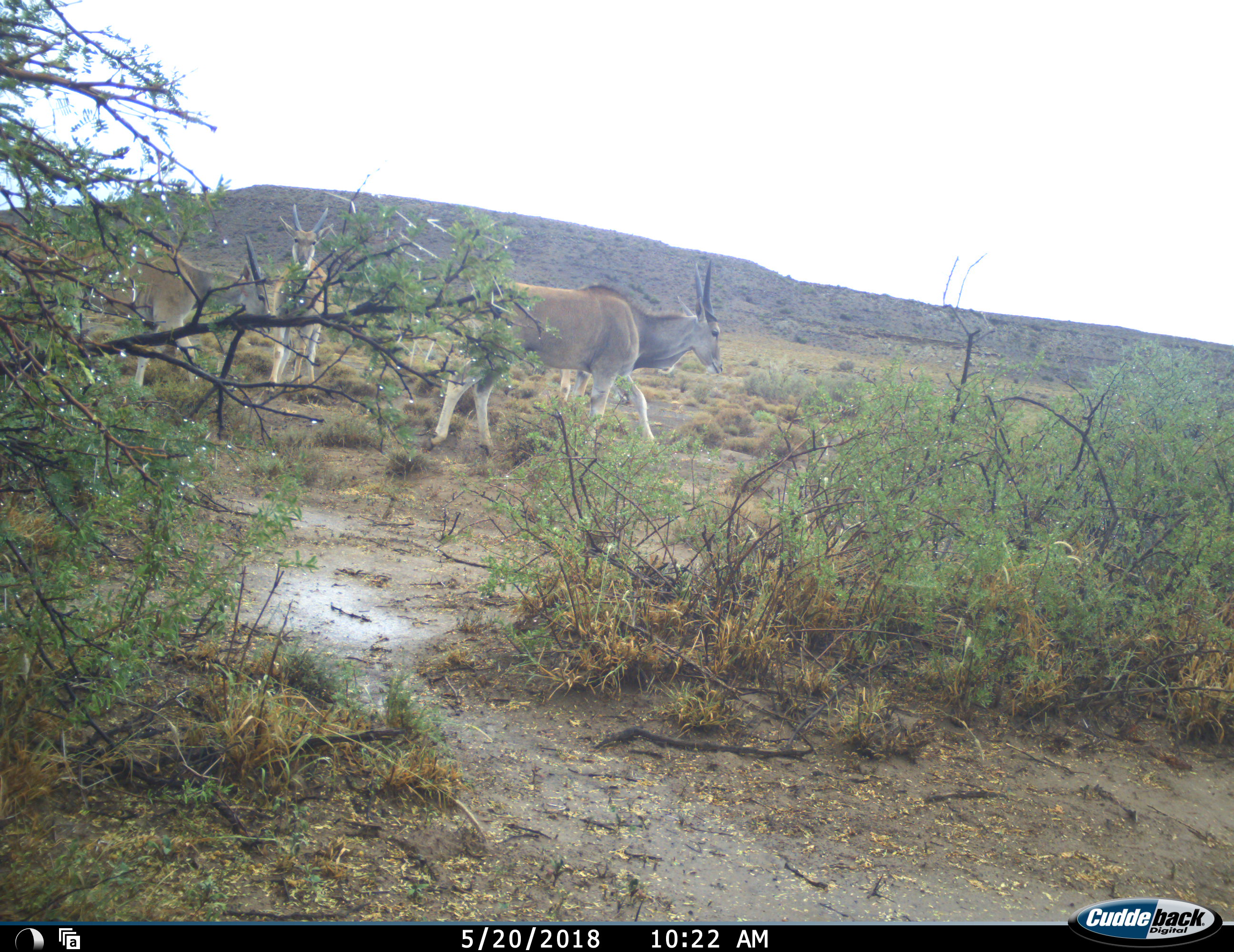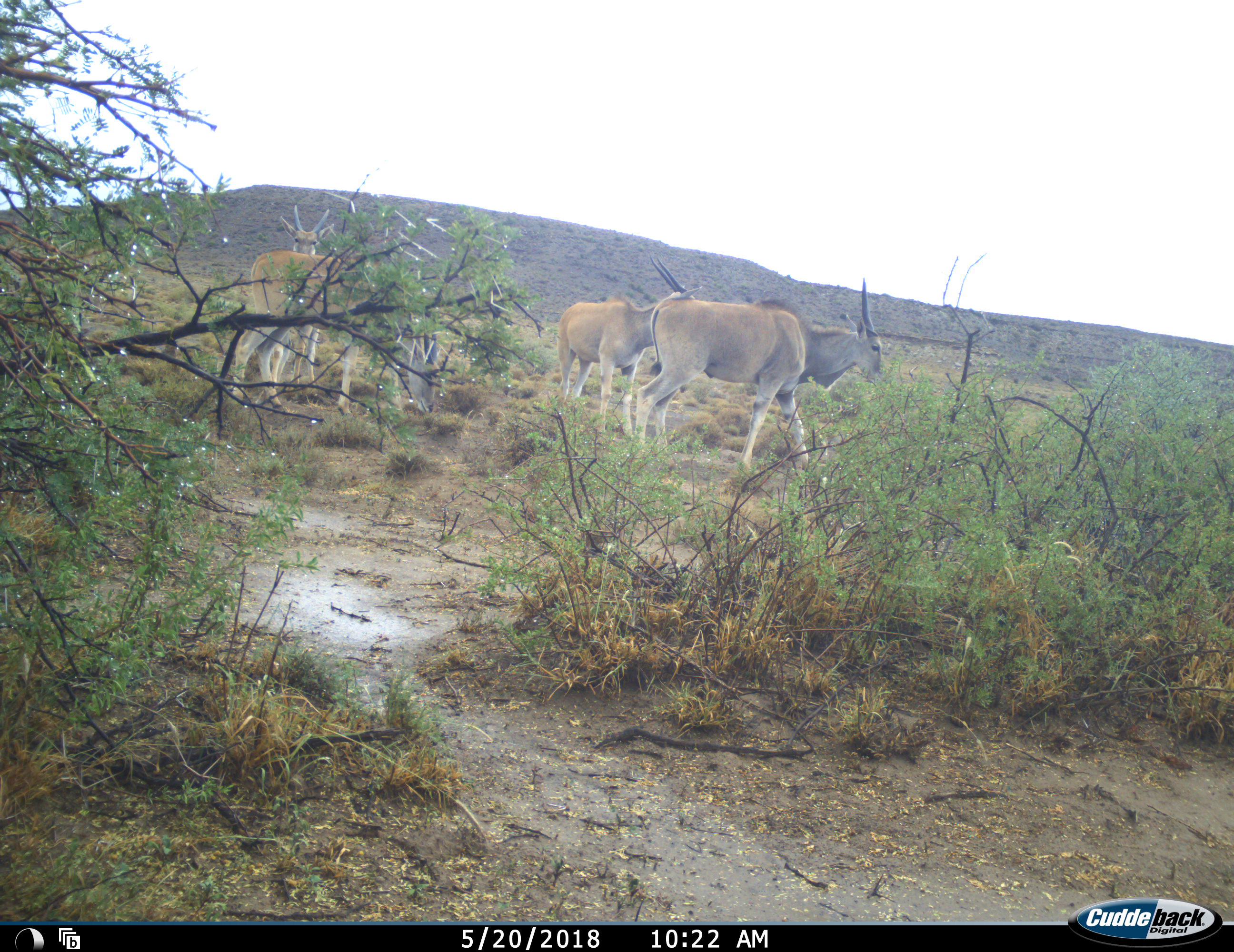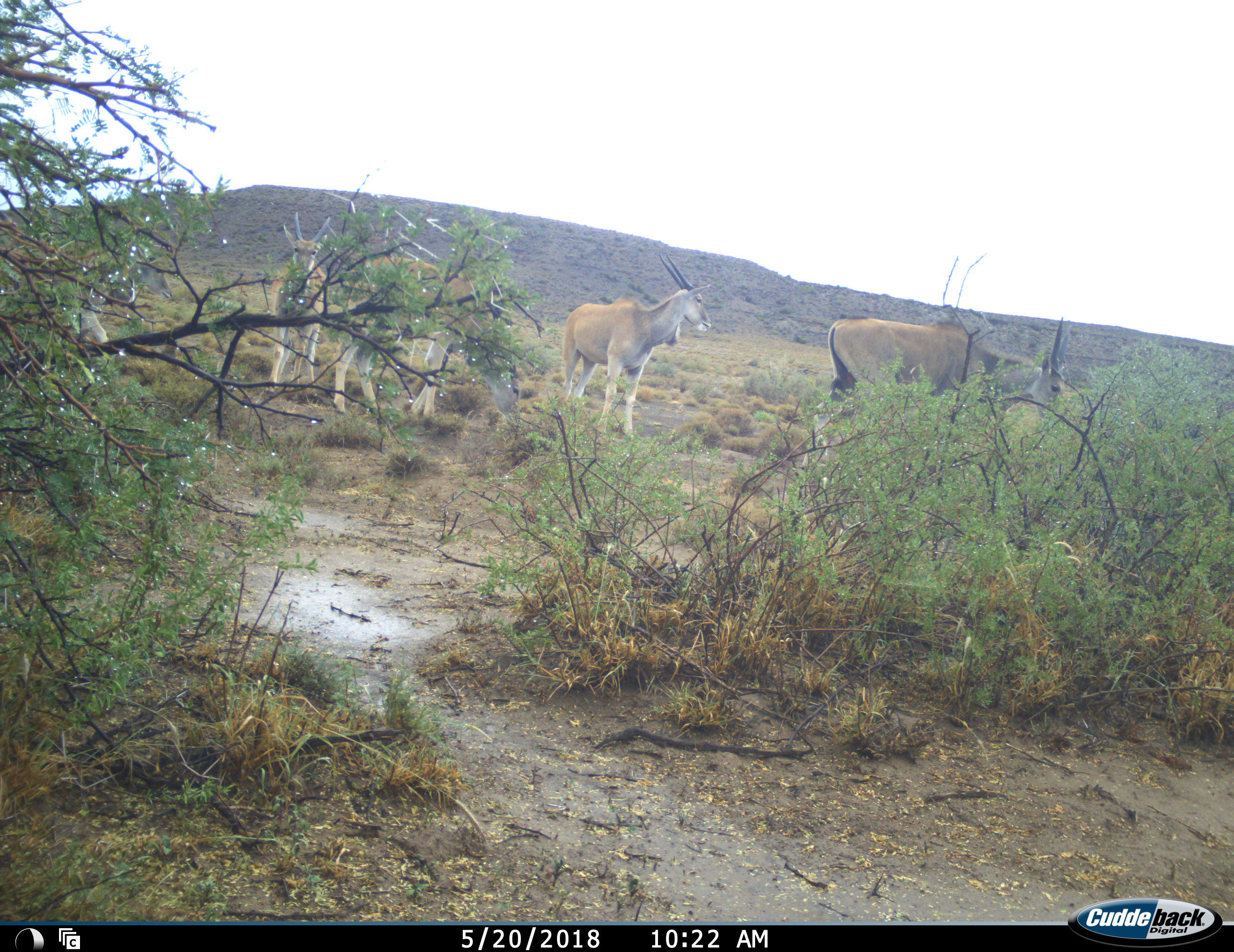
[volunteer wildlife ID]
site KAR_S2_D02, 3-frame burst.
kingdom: Animalia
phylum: Chordata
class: Mammalia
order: Artiodactyla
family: Bovidae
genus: Tragelaphus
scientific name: Tragelaphus oryx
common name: eland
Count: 5.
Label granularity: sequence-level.